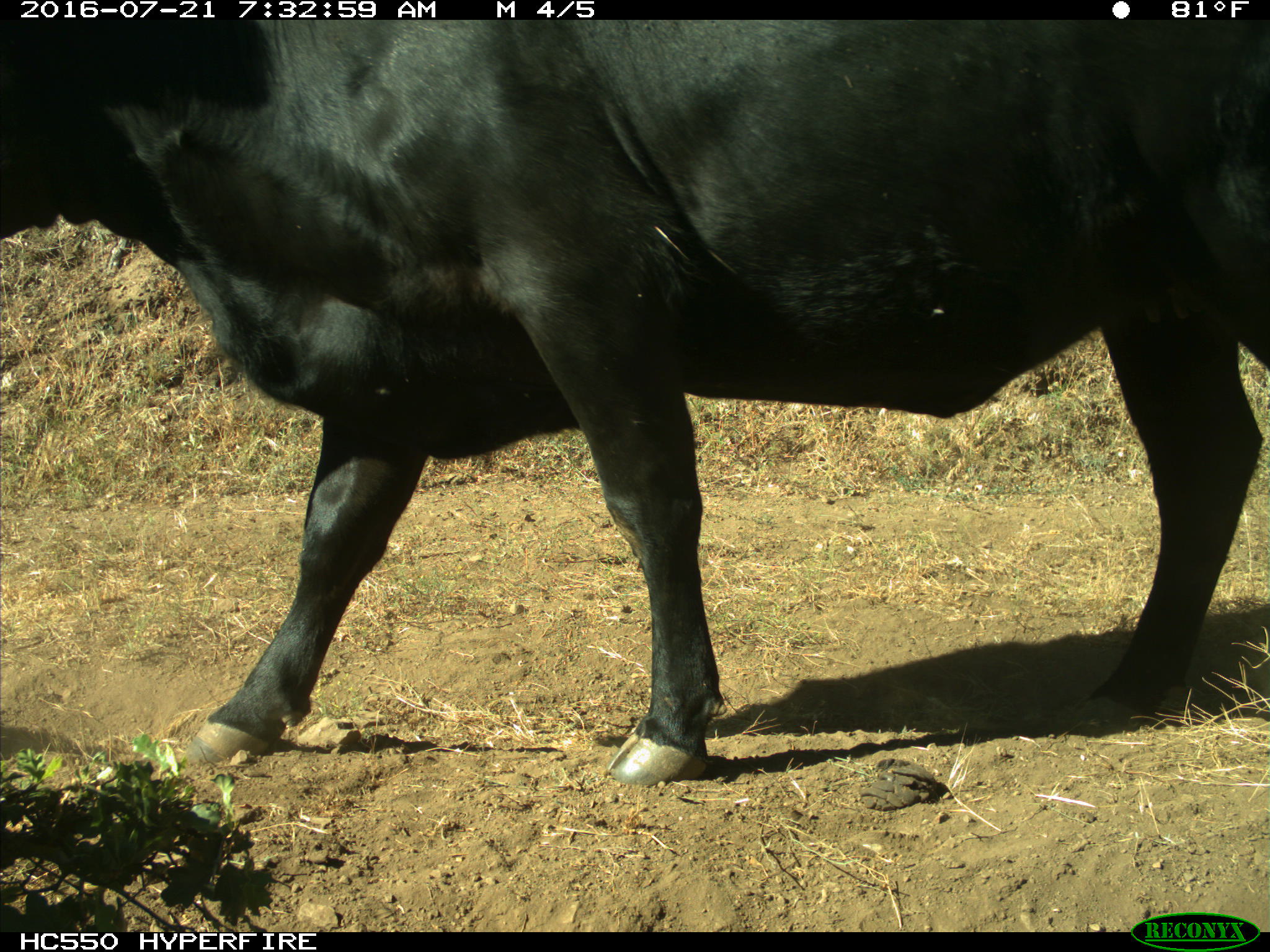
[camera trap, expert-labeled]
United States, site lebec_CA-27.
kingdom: Animalia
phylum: Chordata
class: Mammalia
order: Artiodactyla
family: Bovidae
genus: Bos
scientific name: Bos taurus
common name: domestic cow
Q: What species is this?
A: Bos taurus (domestic cow).